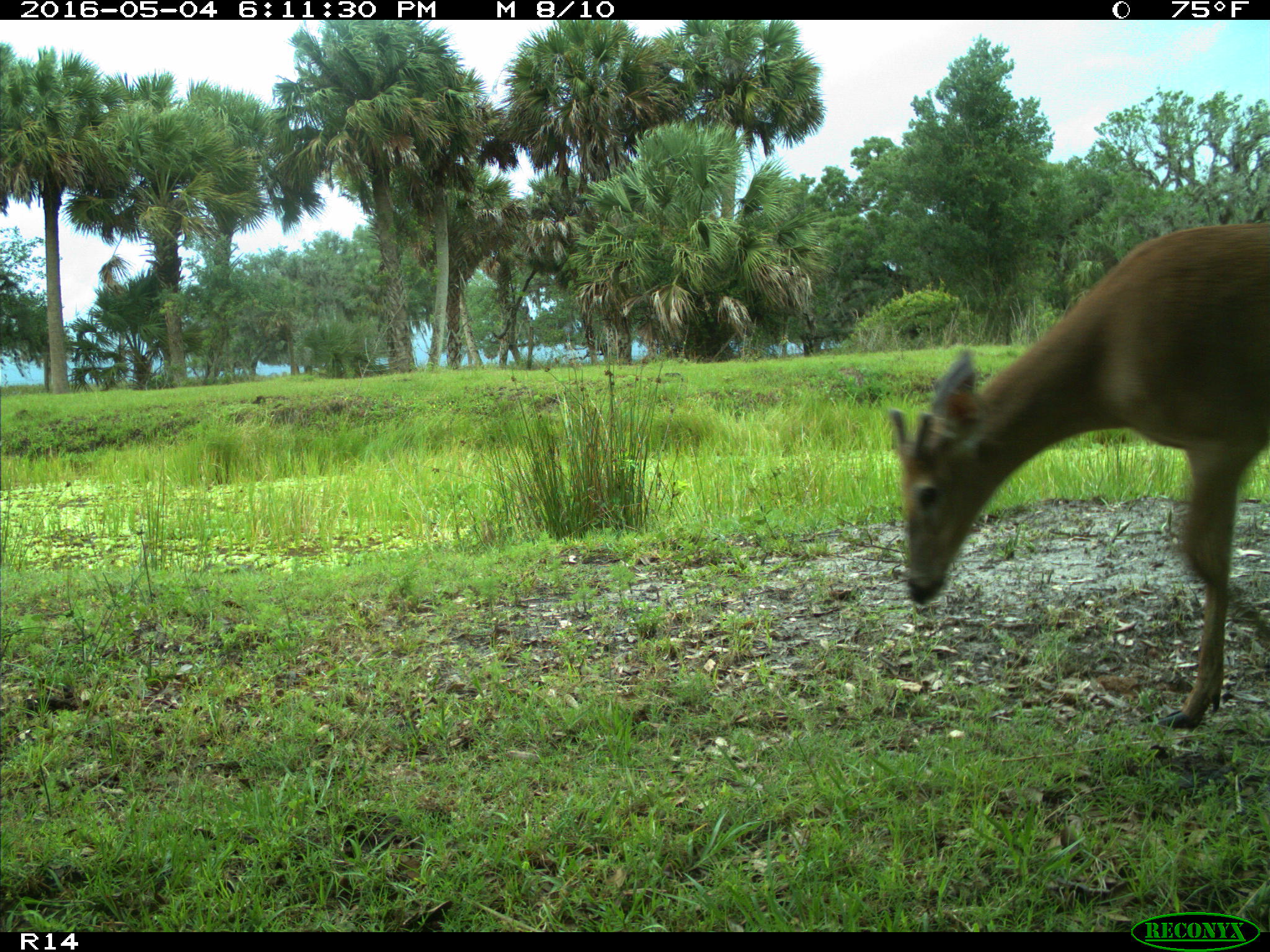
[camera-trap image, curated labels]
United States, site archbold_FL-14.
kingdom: Animalia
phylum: Chordata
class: Mammalia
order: Artiodactyla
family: Cervidae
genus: Odocoileus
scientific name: Odocoileus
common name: deer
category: unidentified deer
Unidentified deer (deer) (Odocoileus).